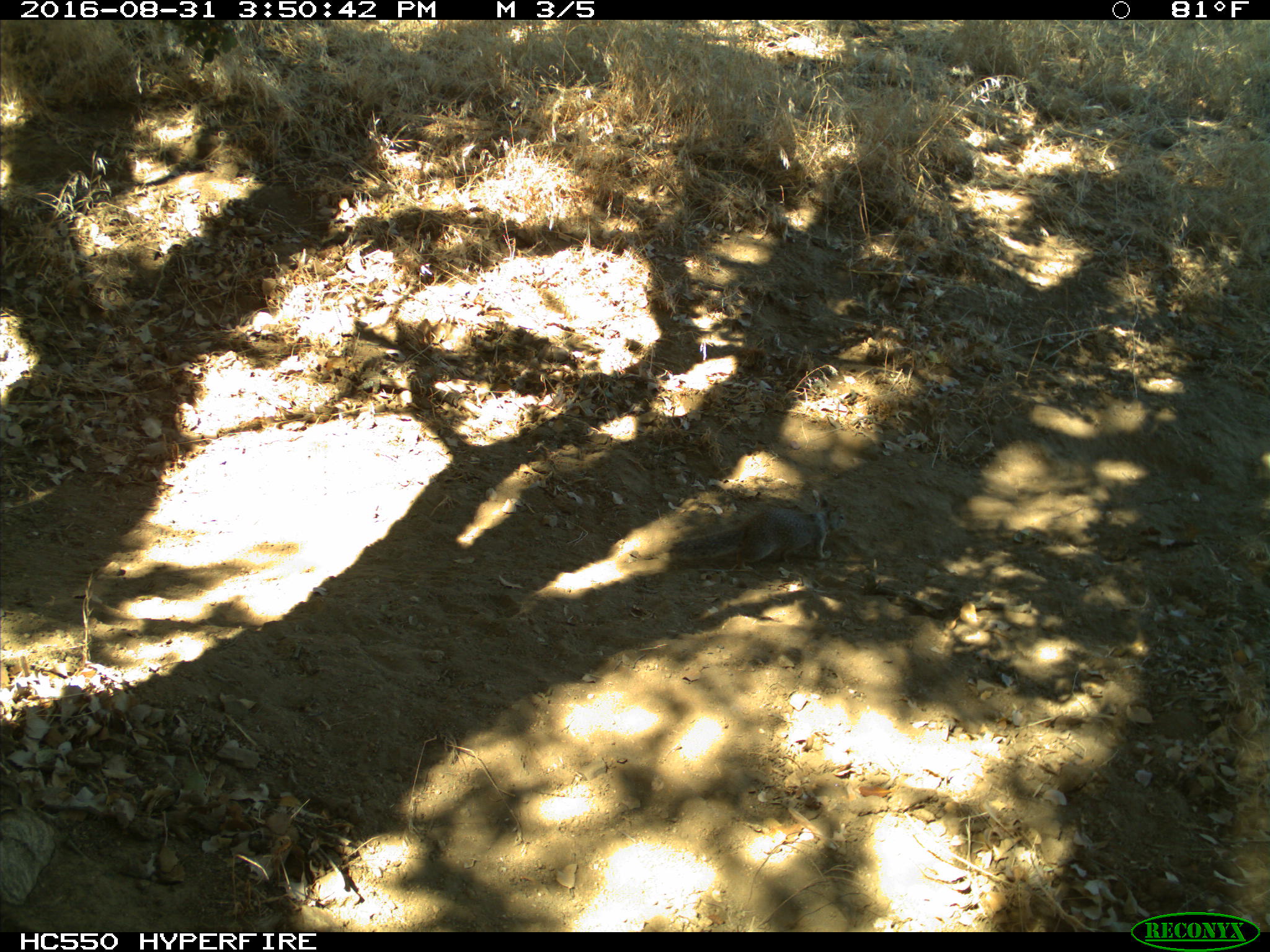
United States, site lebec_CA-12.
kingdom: Animalia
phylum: Chordata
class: Mammalia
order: Rodentia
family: Sciuridae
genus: Otospermophilus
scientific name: Otospermophilus beecheyi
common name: california ground squirrel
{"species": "Otospermophilus beecheyi (california ground squirrel)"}